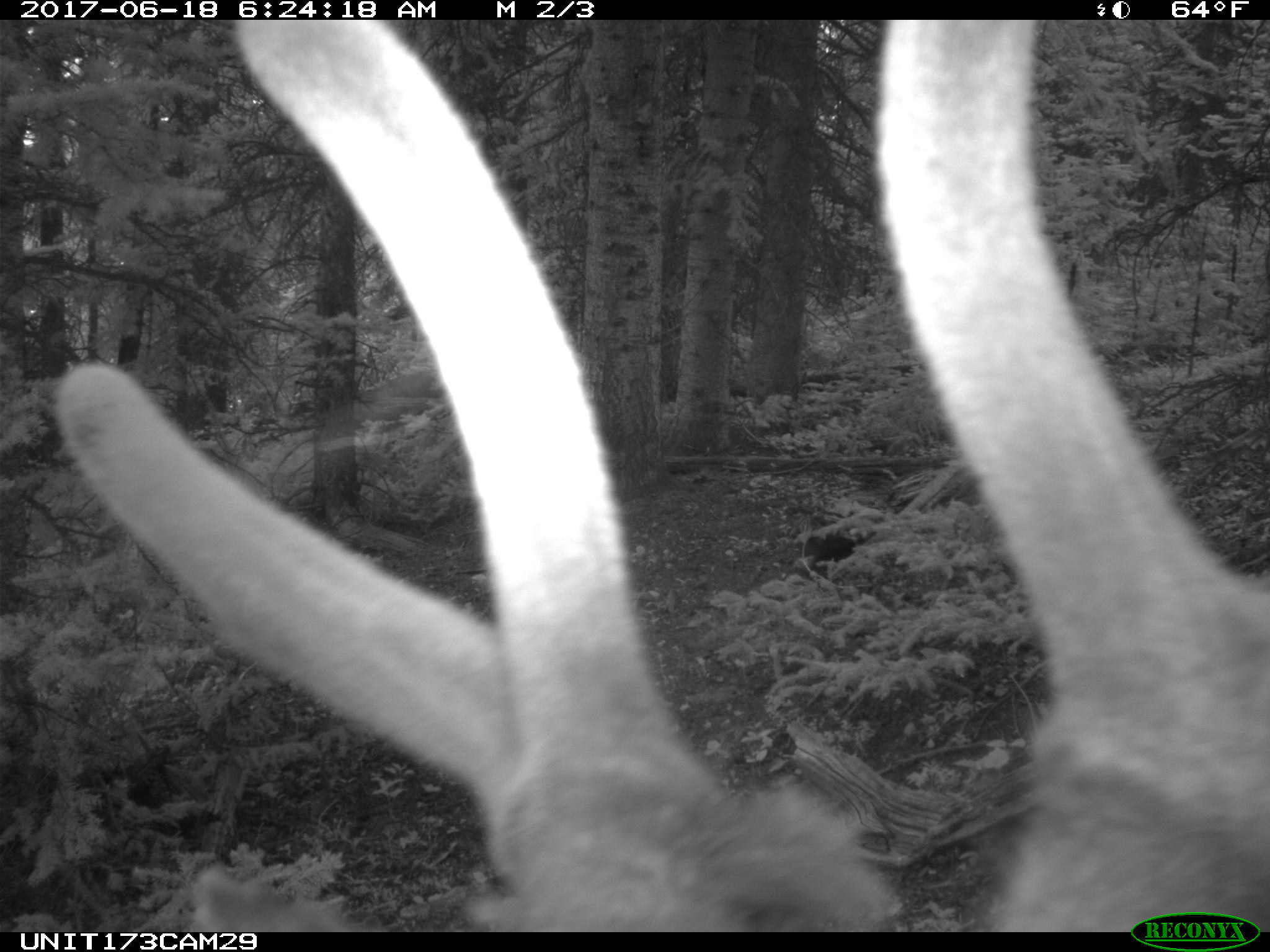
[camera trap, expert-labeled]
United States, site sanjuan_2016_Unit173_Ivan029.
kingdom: Animalia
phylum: Chordata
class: Mammalia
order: Artiodactyla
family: Cervidae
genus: Cervus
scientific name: Cervus elaphus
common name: red deer